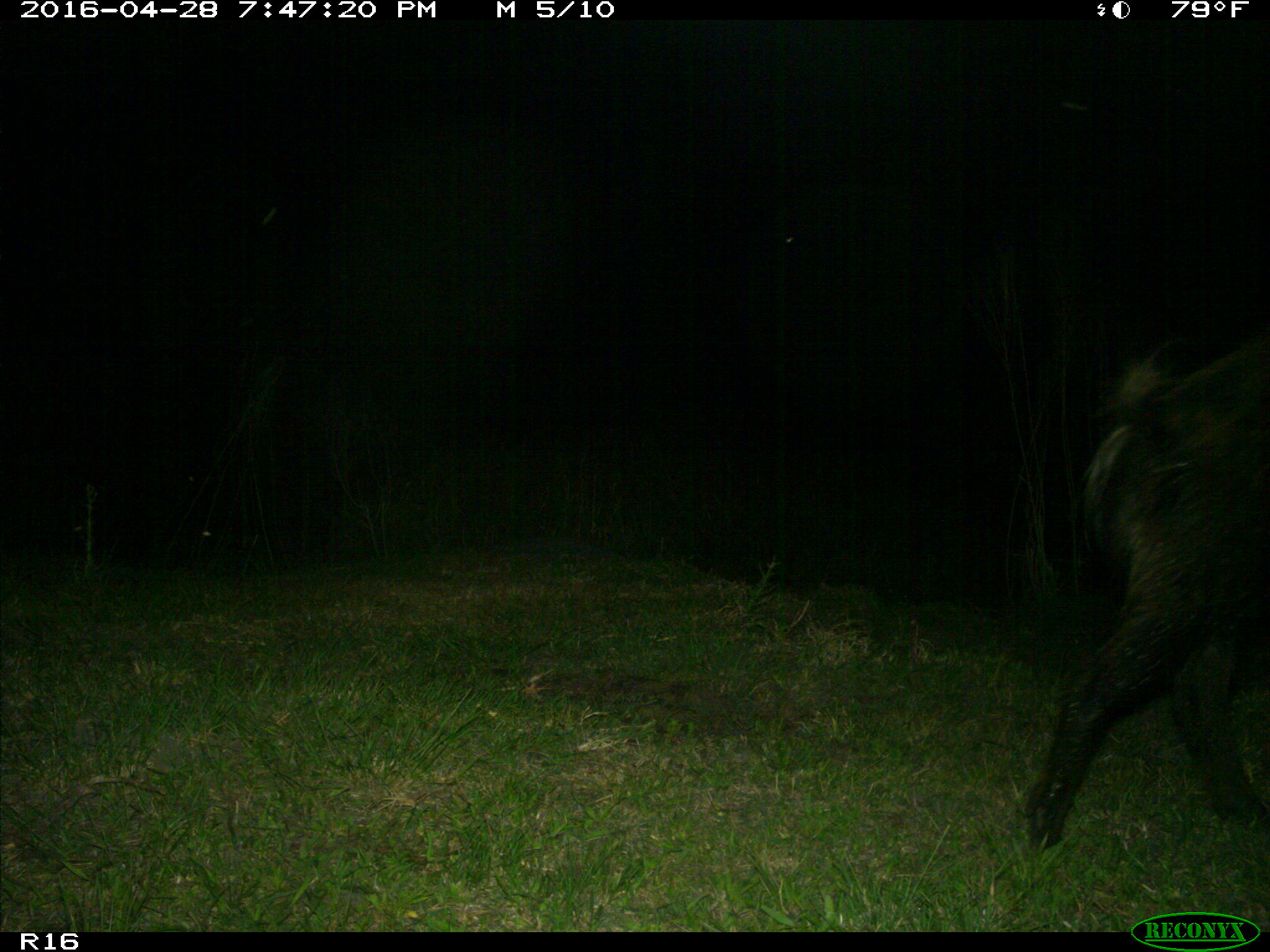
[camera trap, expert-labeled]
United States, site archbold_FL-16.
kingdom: Animalia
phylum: Chordata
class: Mammalia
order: Artiodactyla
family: Suidae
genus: Sus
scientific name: Sus scrofa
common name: wild boar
Sus scrofa (wild boar).